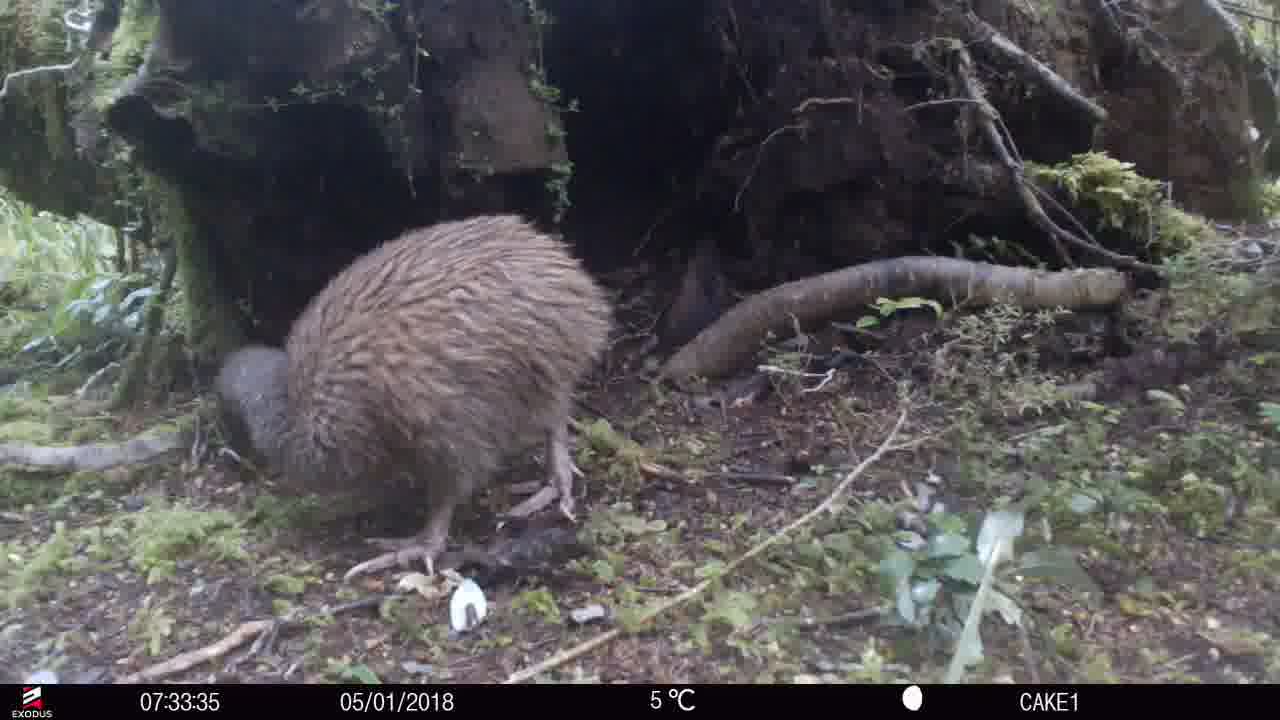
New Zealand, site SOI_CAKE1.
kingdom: Animalia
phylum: Chordata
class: Aves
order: Apterygiformes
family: Apterygidae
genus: Apteryx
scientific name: Apteryx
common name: kiwi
Kiwi (Apteryx).